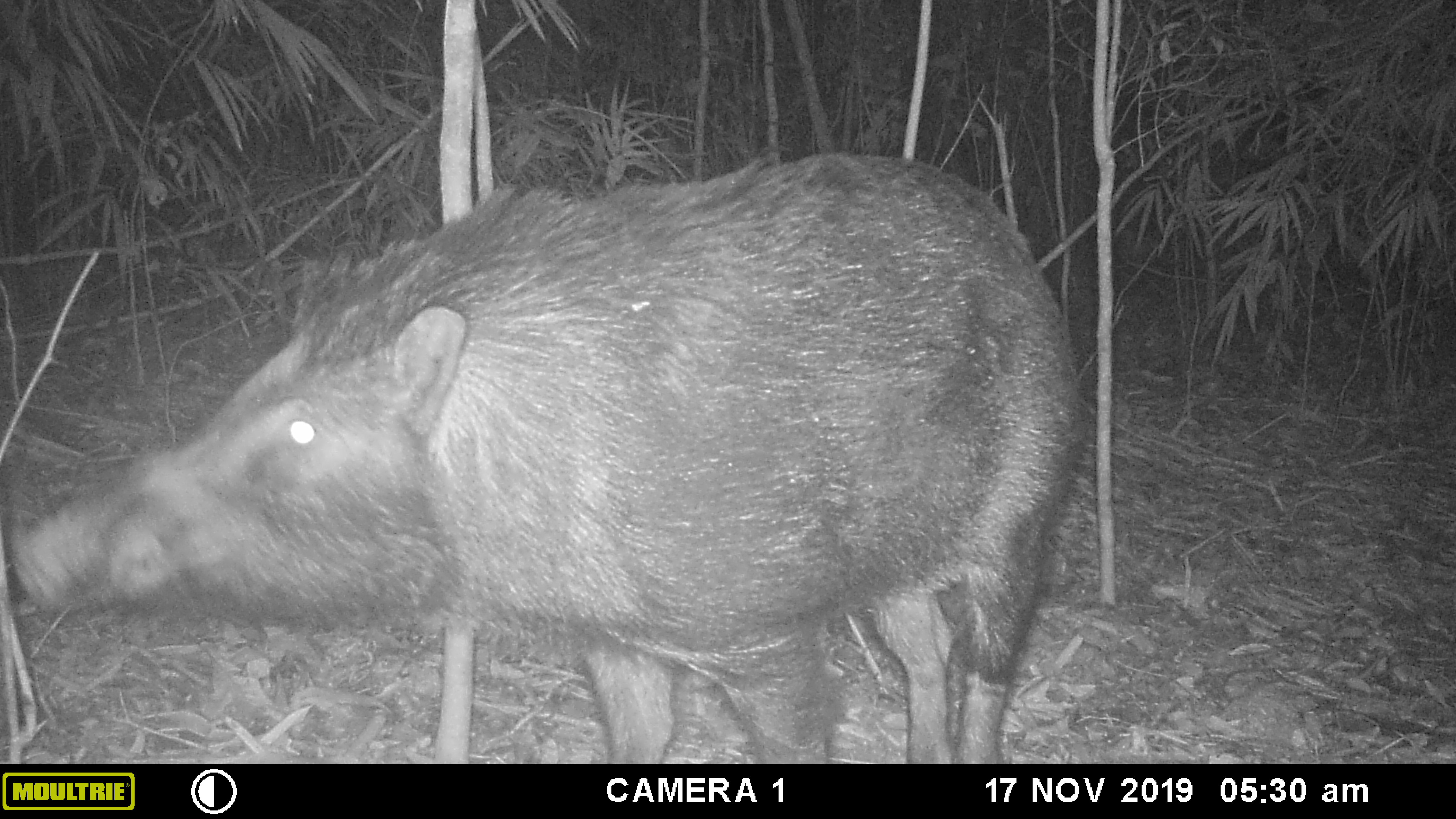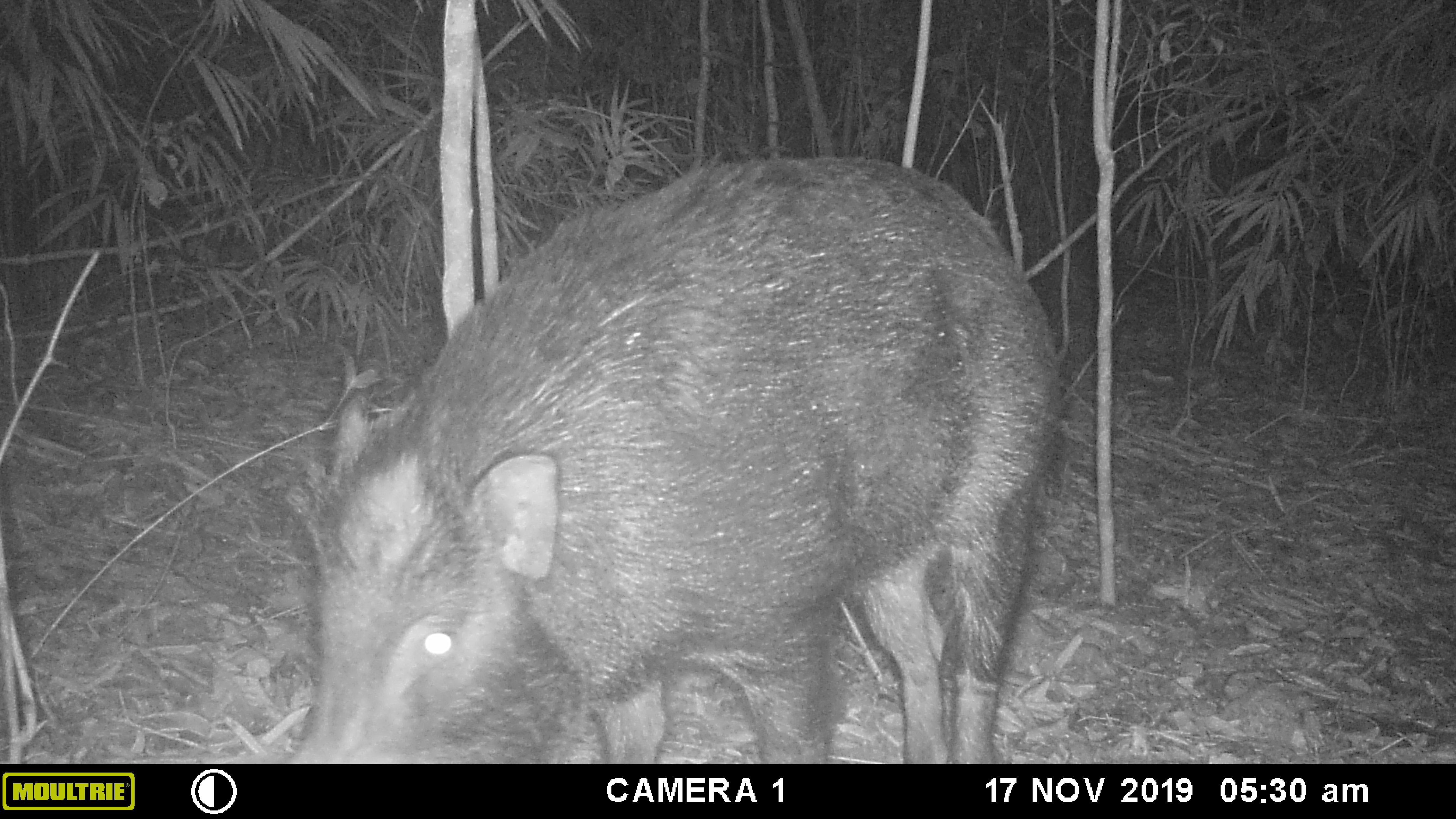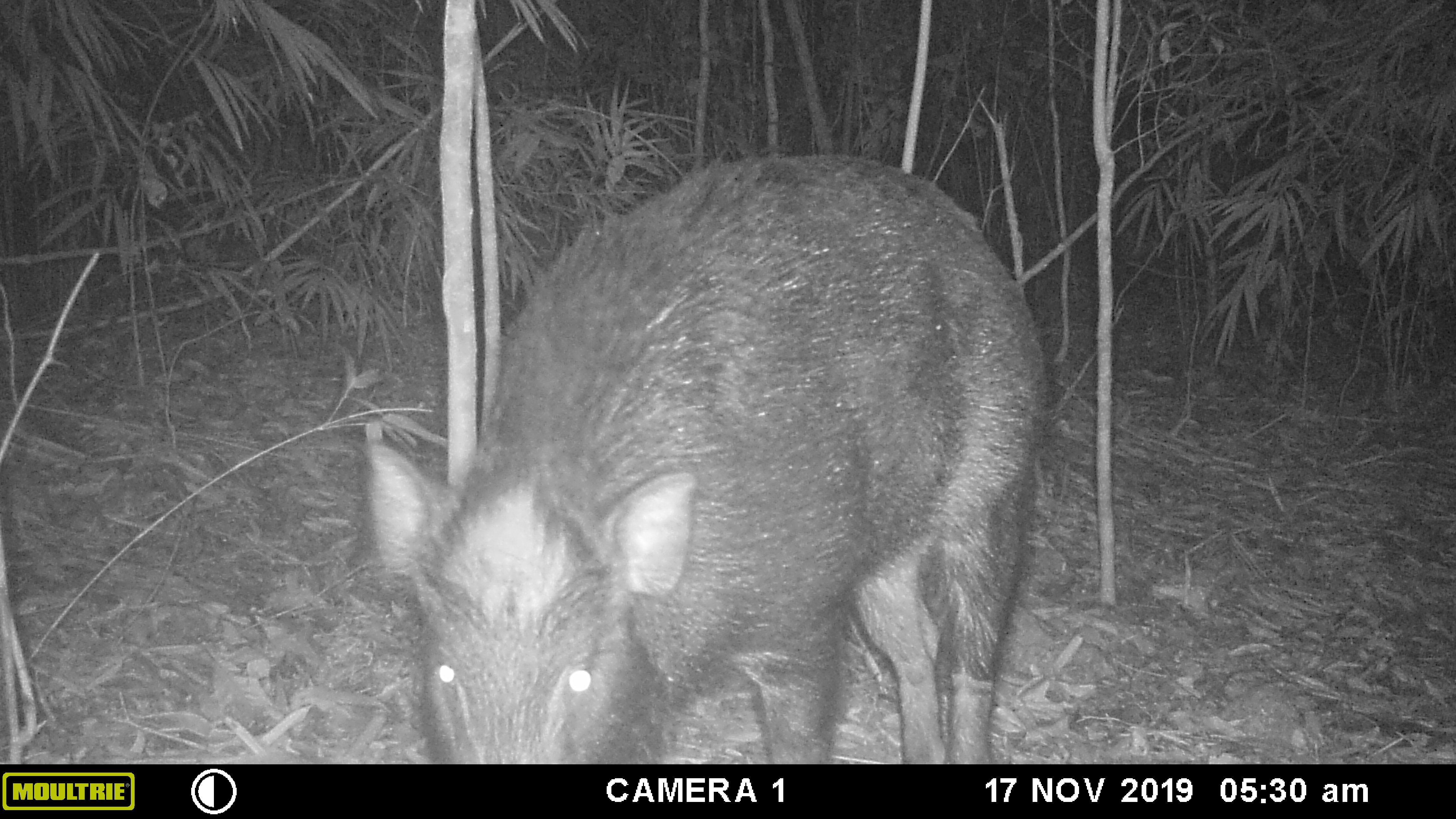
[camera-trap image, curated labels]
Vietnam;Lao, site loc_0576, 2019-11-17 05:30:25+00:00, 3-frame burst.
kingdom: Animalia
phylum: Chordata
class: Mammalia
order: Artiodactyla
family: Suidae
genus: Sus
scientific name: Sus scrofa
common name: eurasian wild pig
Eurasian wild pig (Sus scrofa). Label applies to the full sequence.